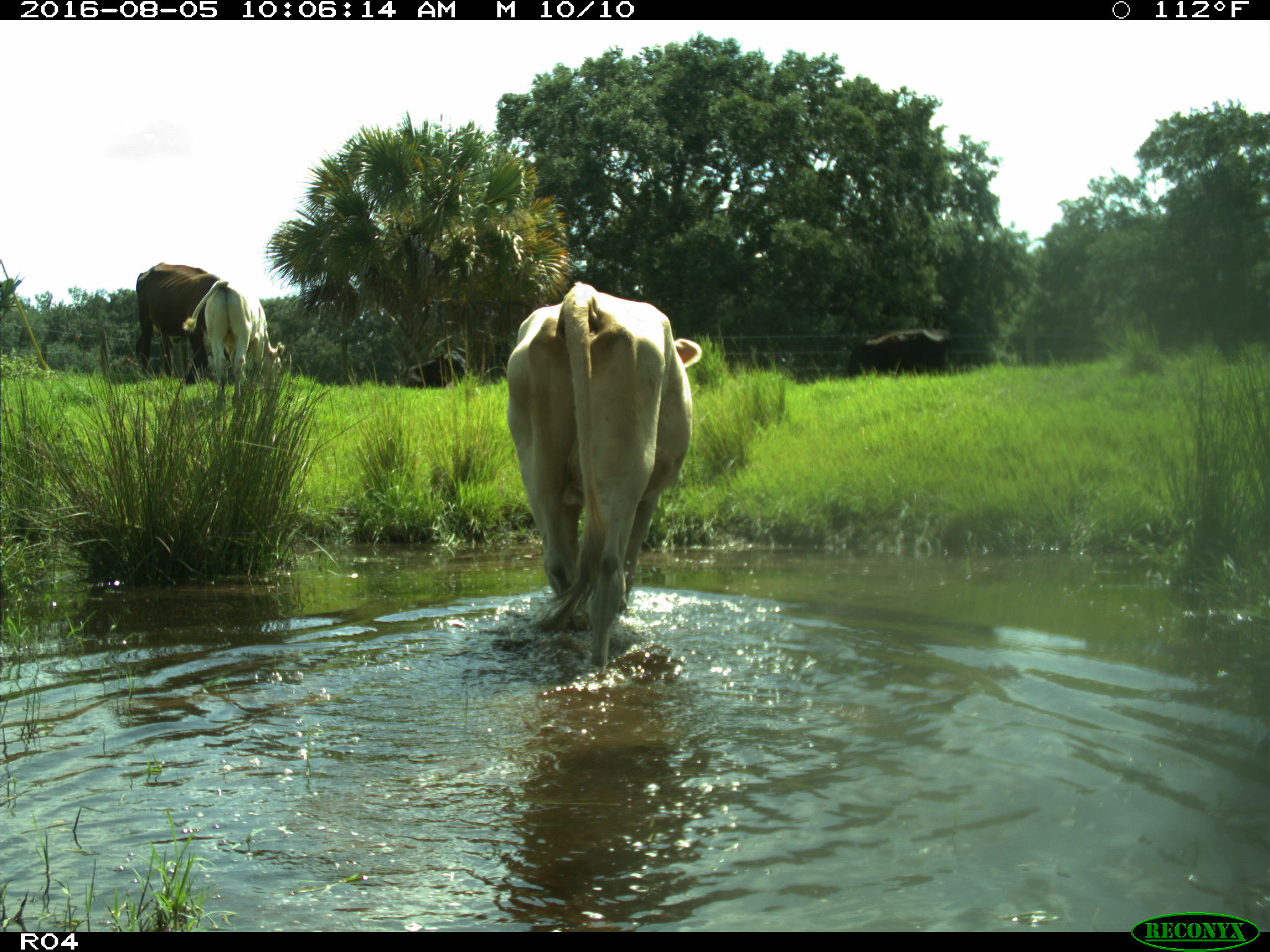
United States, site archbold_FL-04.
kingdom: Animalia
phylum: Chordata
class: Mammalia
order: Artiodactyla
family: Bovidae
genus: Bos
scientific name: Bos taurus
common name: domestic cow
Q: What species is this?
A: Bos taurus (domestic cow).